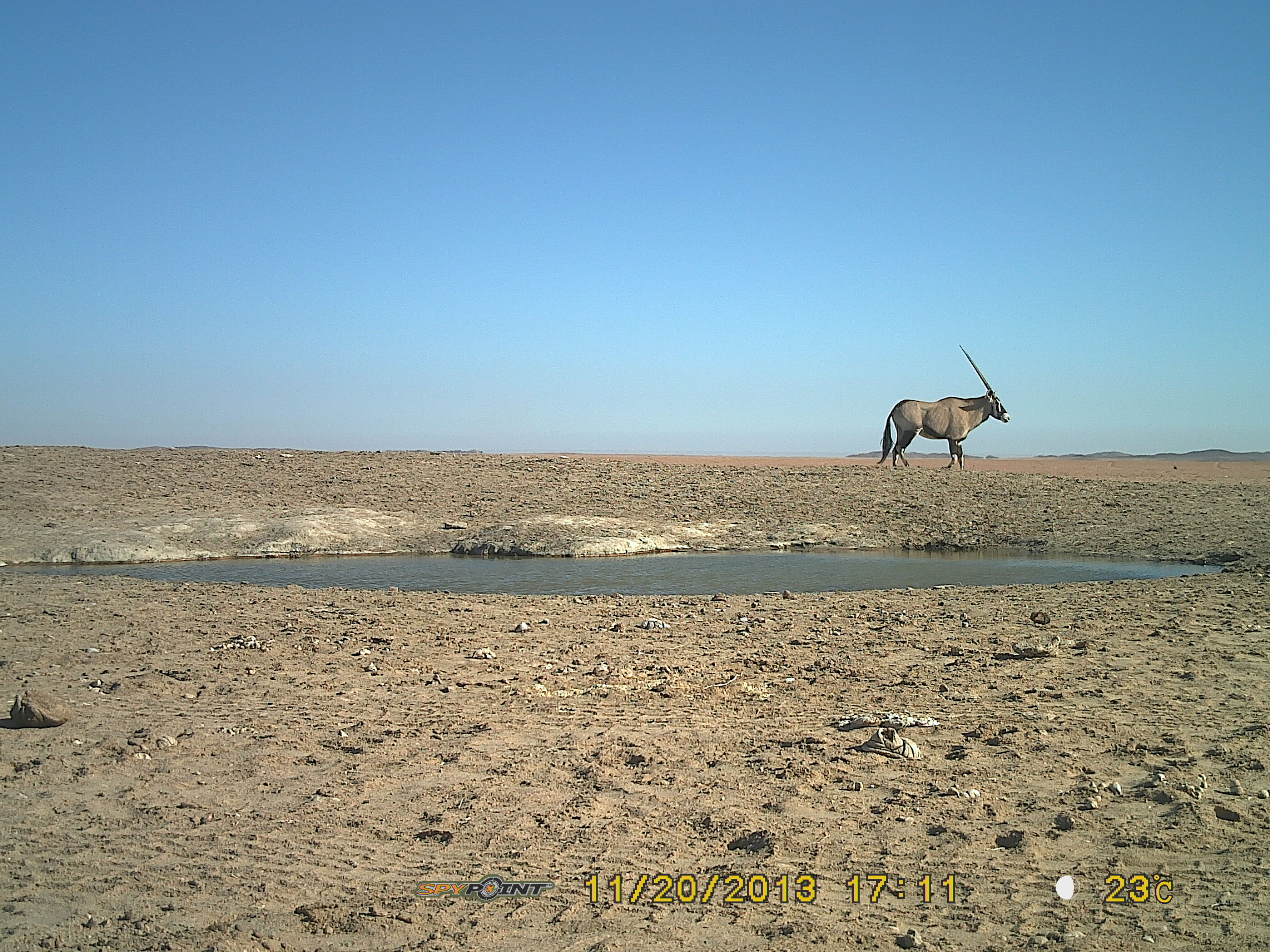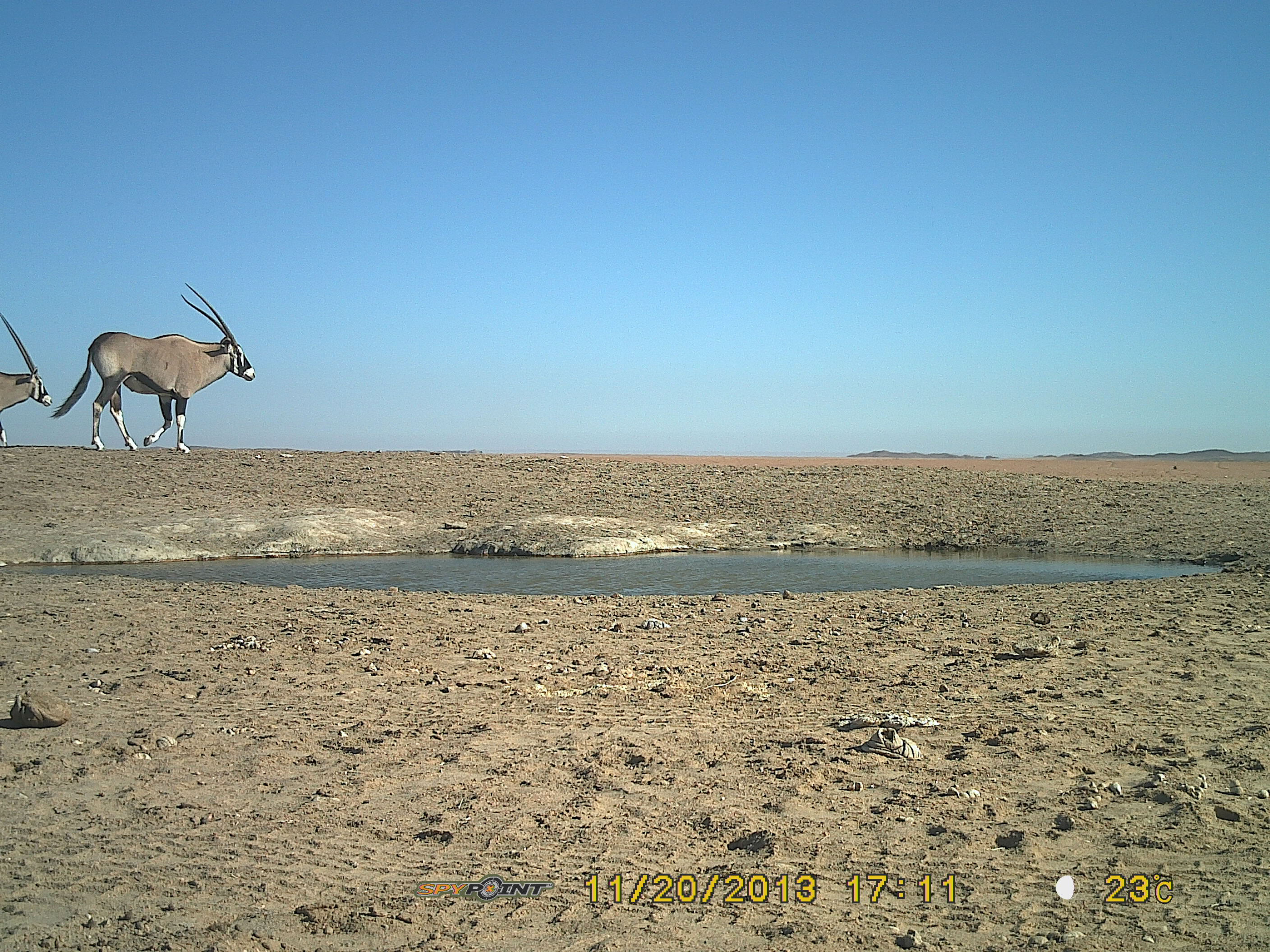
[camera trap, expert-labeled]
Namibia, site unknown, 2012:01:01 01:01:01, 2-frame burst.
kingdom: Animalia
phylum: Chordata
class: Mammalia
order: Artiodactyla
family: Bovidae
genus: Oryx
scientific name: Oryx gazella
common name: gemsbok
Oryx gazella (gemsbok).